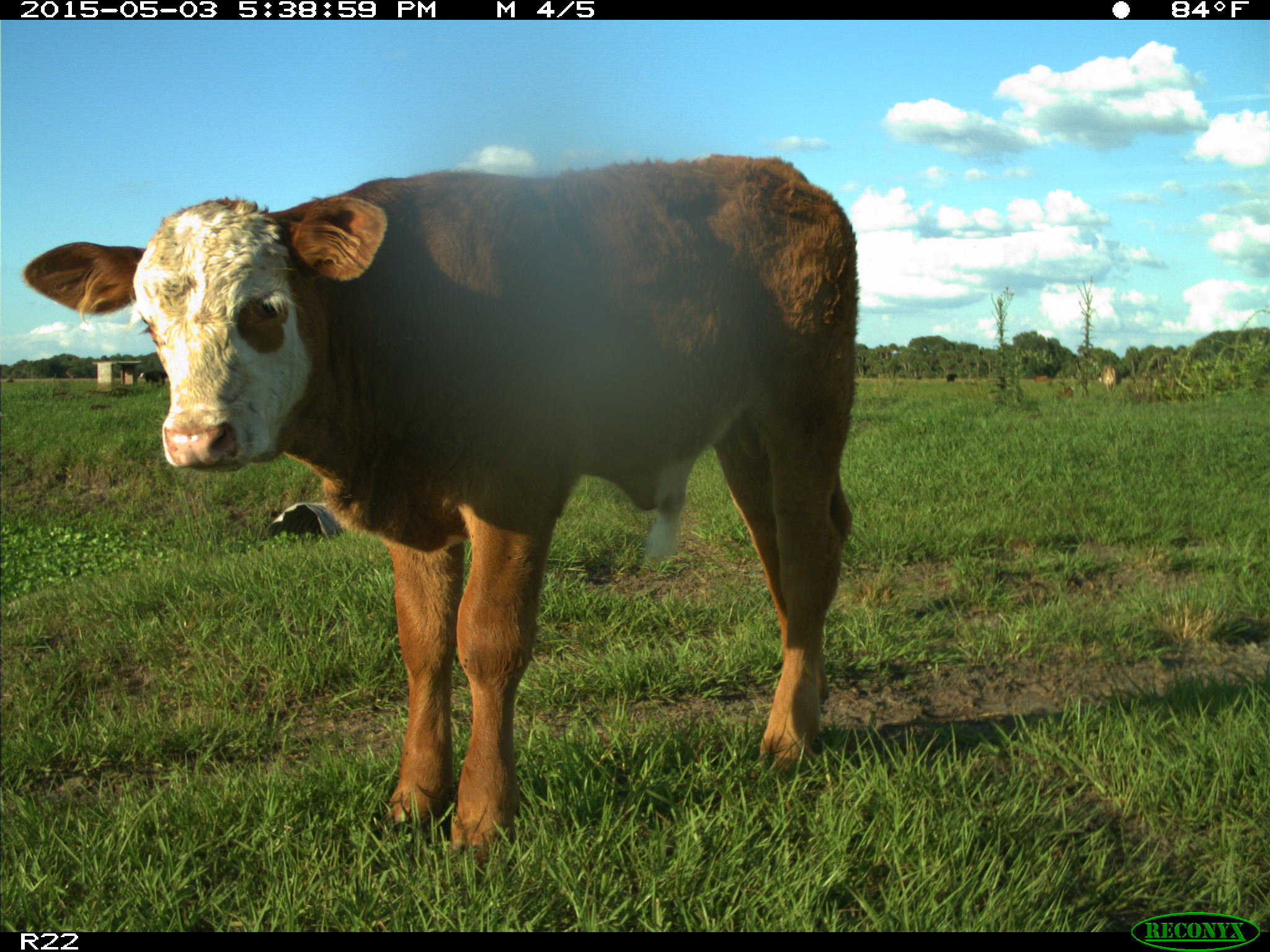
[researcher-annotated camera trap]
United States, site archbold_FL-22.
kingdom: Animalia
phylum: Chordata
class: Mammalia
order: Artiodactyla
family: Bovidae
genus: Bos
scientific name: Bos taurus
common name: domestic cow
Bos taurus (domestic cow).